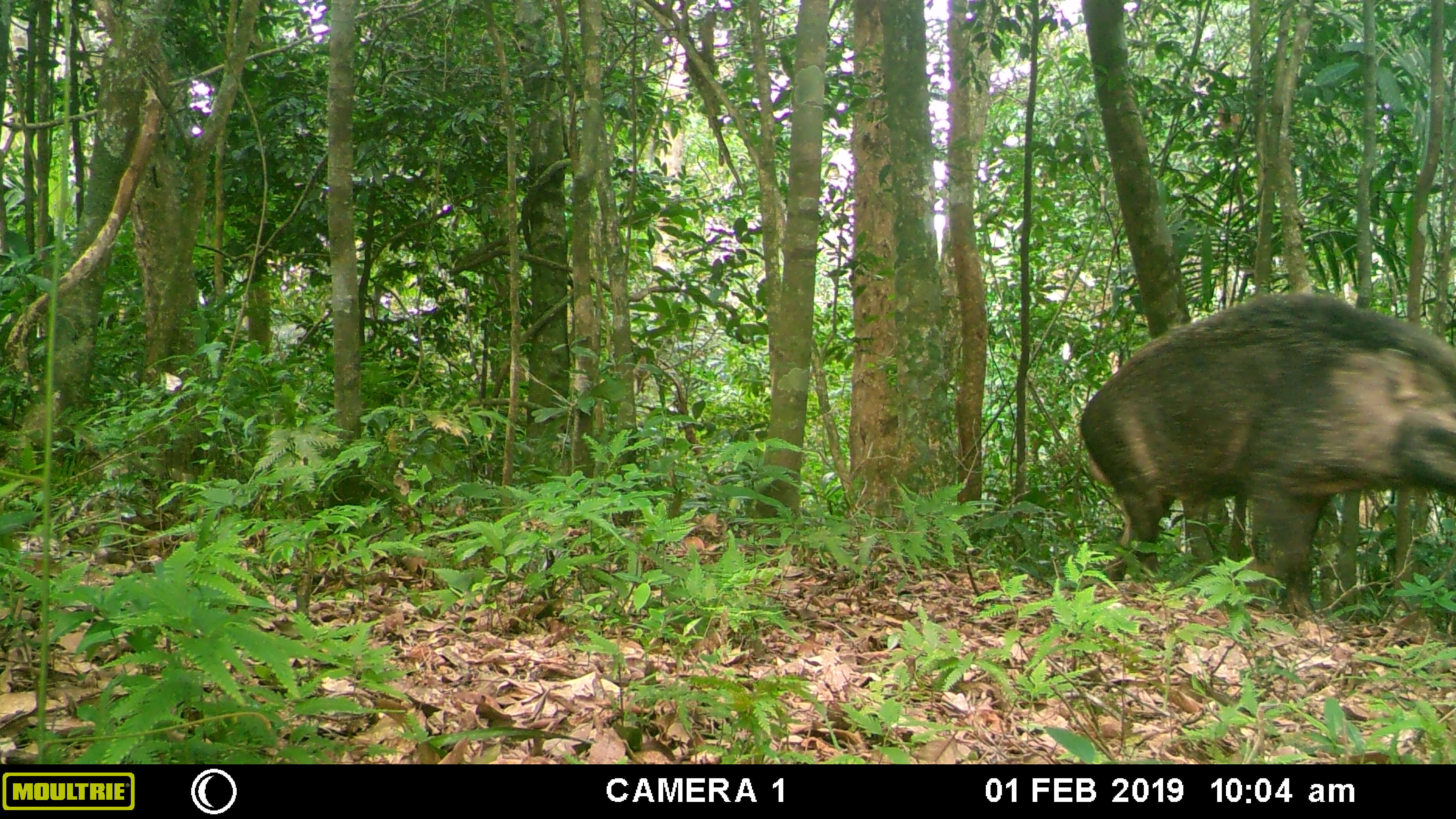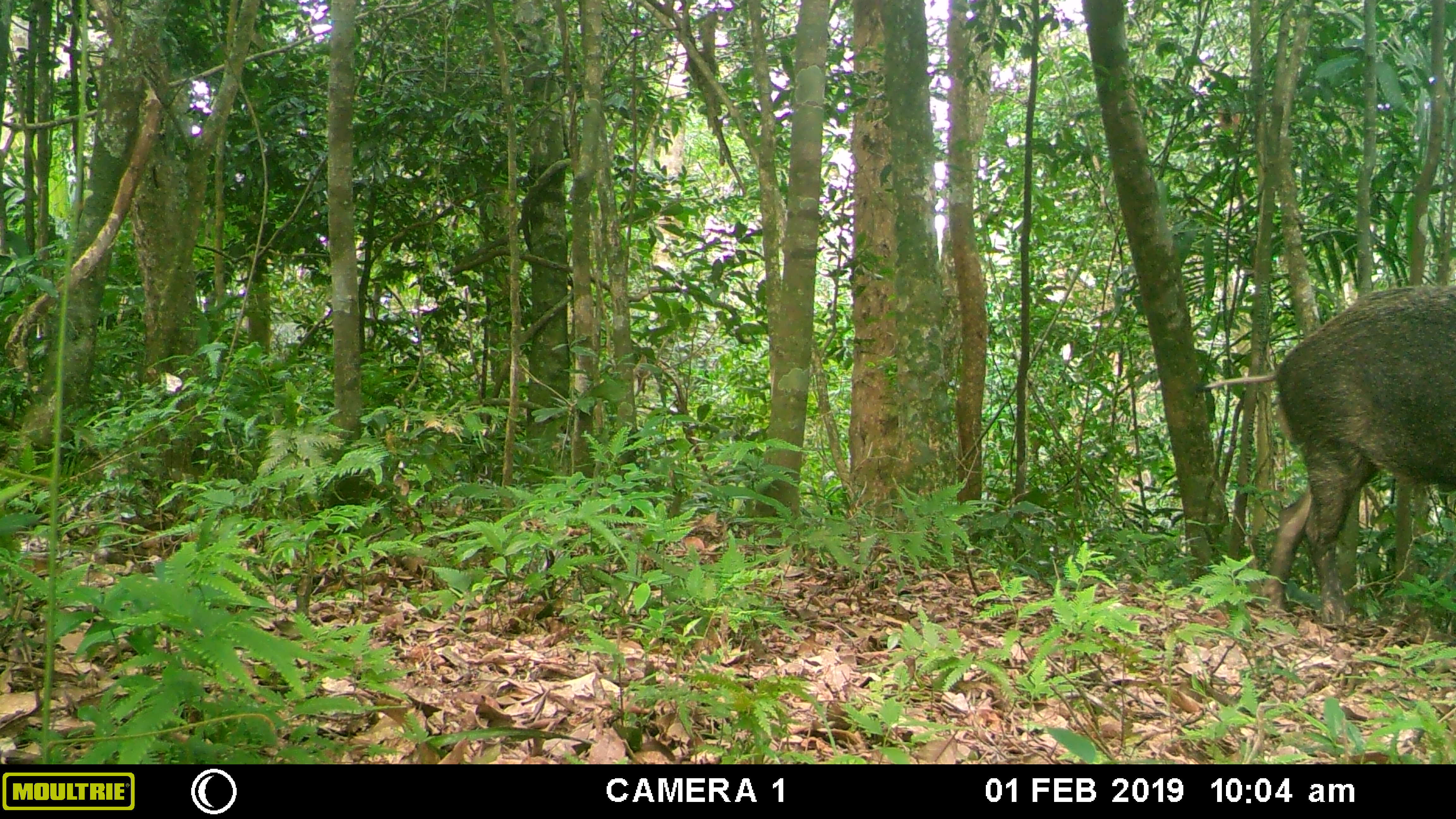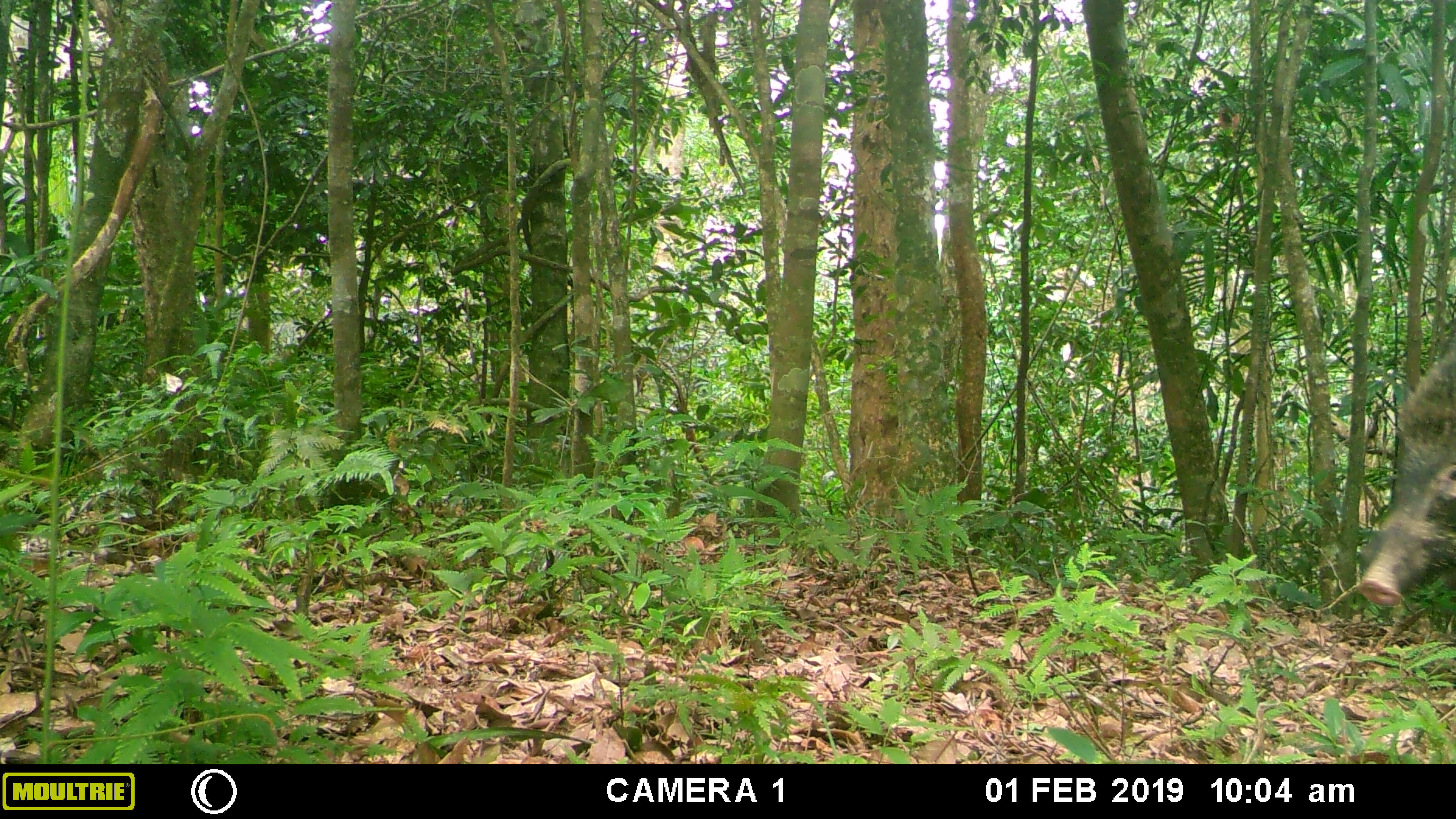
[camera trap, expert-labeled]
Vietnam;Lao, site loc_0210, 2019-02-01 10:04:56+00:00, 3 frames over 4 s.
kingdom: Animalia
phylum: Chordata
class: Mammalia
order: Artiodactyla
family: Suidae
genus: Sus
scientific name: Sus scrofa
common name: eurasian wild pig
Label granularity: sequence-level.